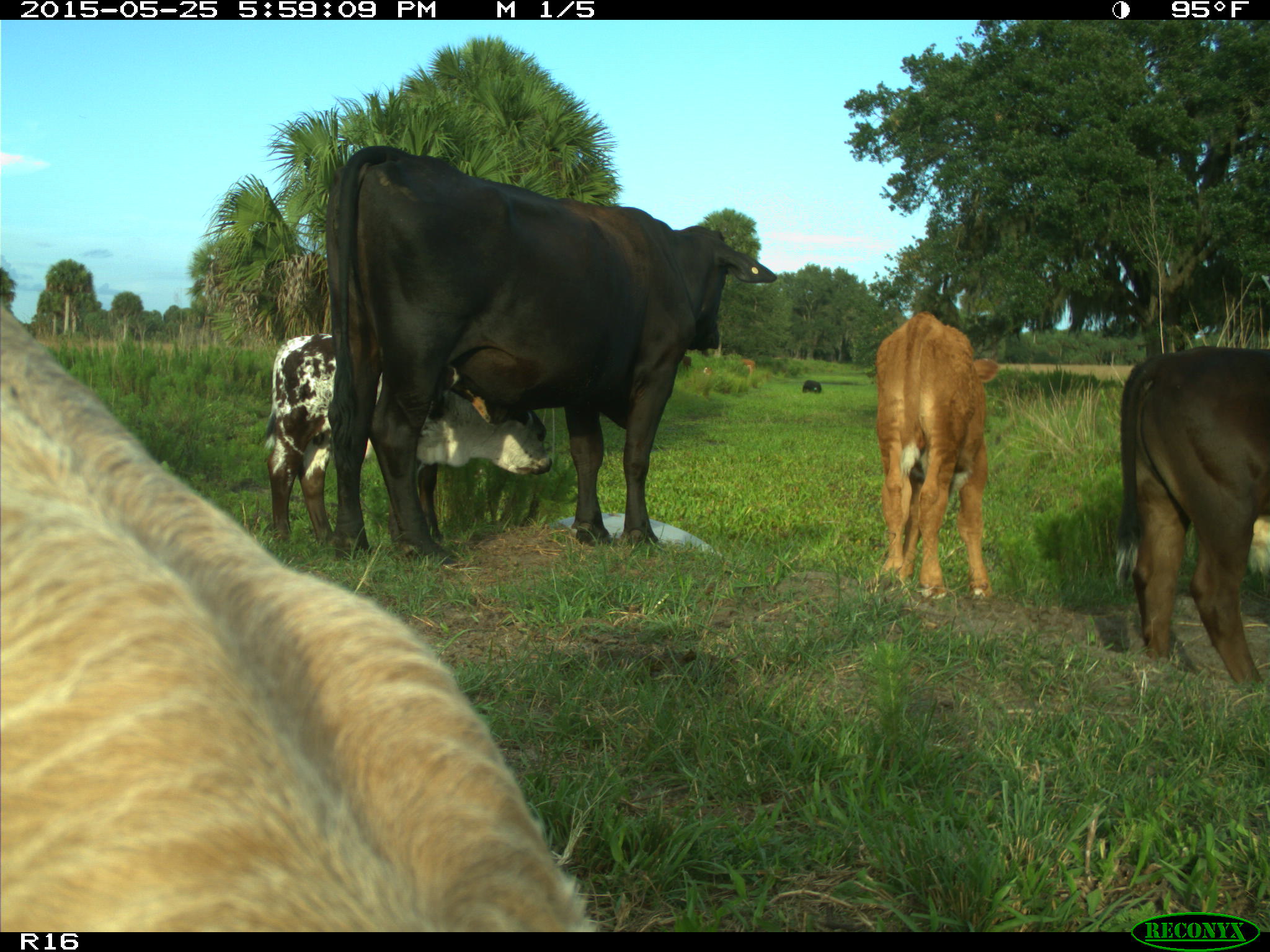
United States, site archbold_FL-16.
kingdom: Animalia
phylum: Chordata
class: Mammalia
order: Artiodactyla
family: Bovidae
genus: Bos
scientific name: Bos taurus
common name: domestic cow